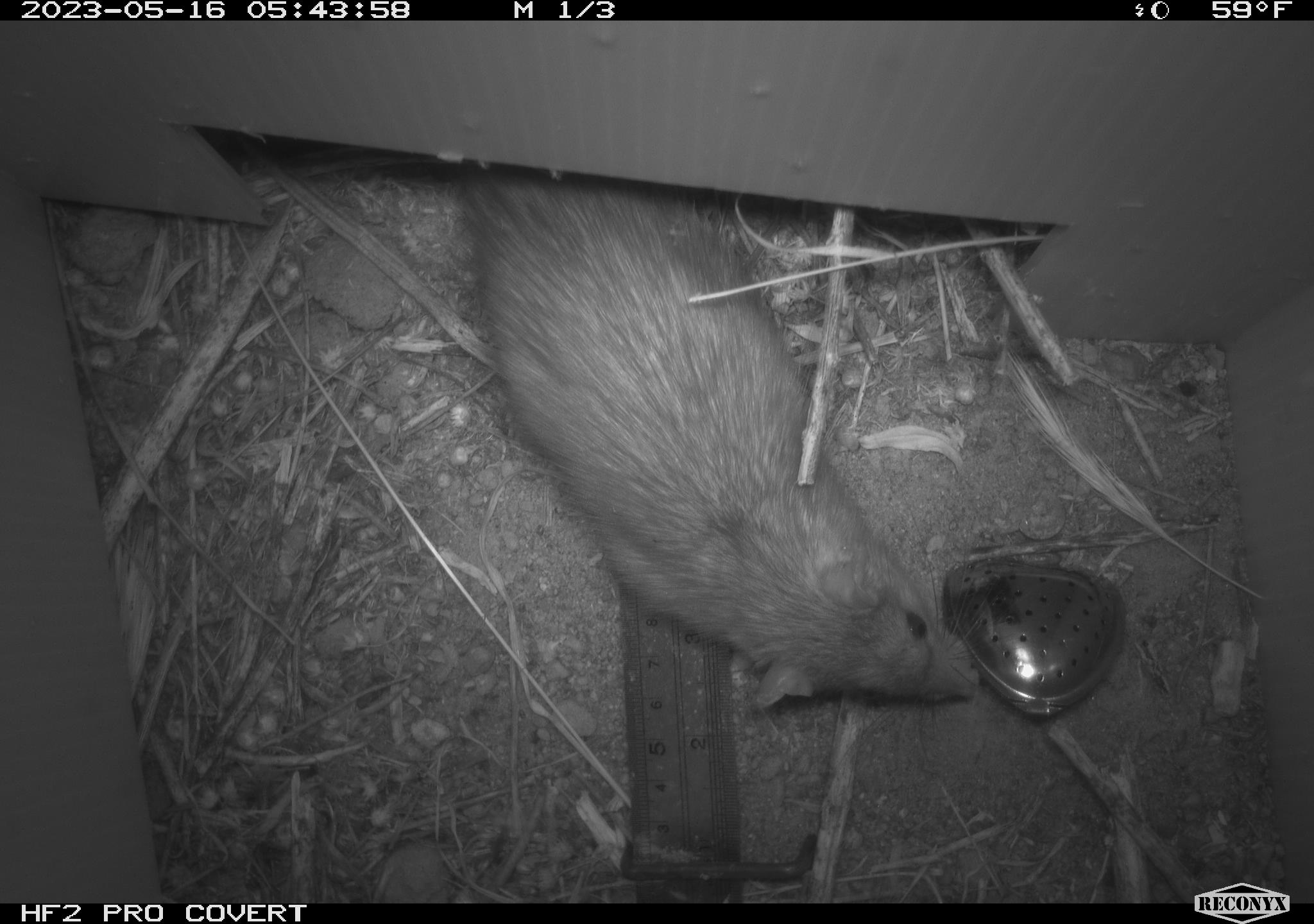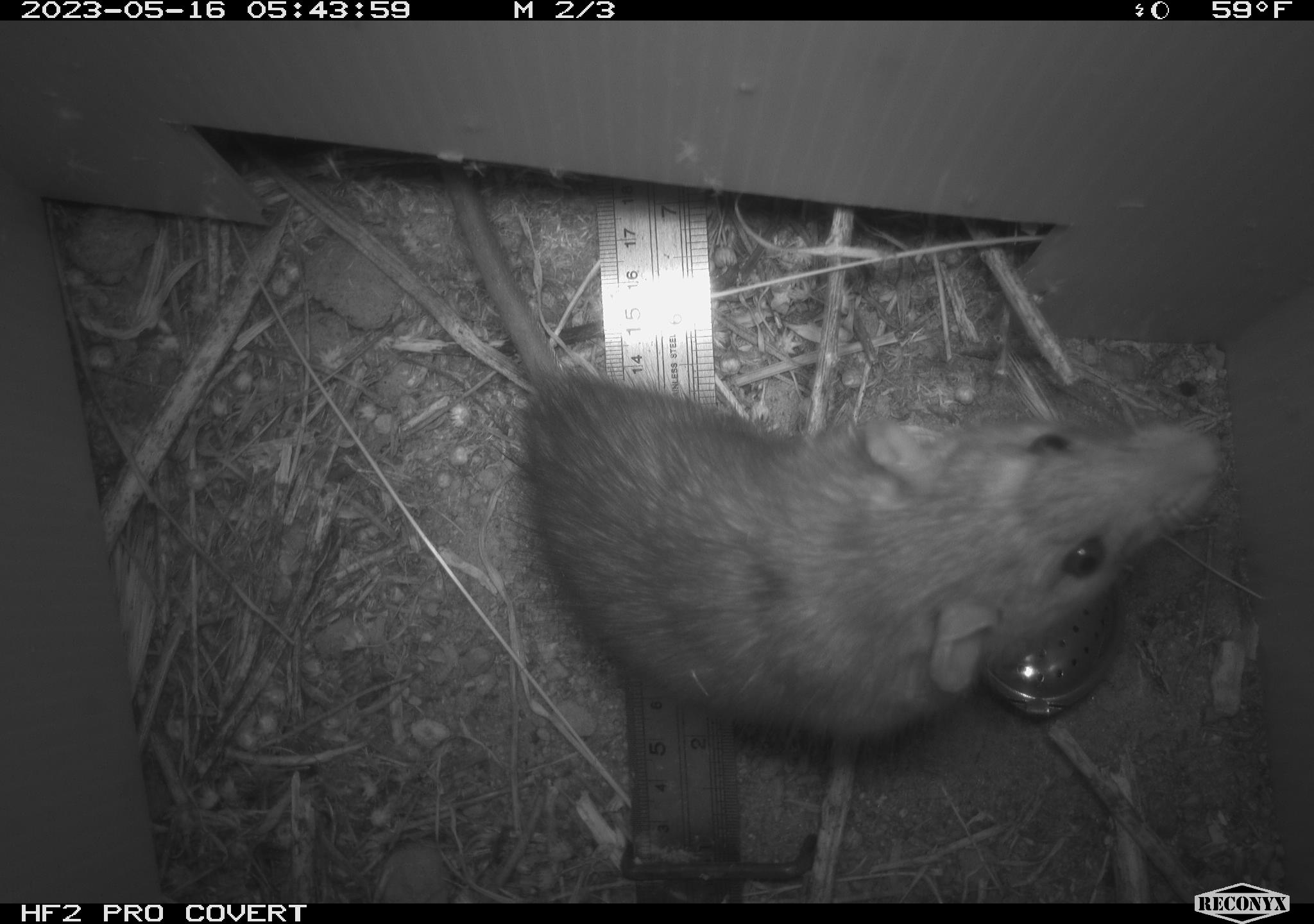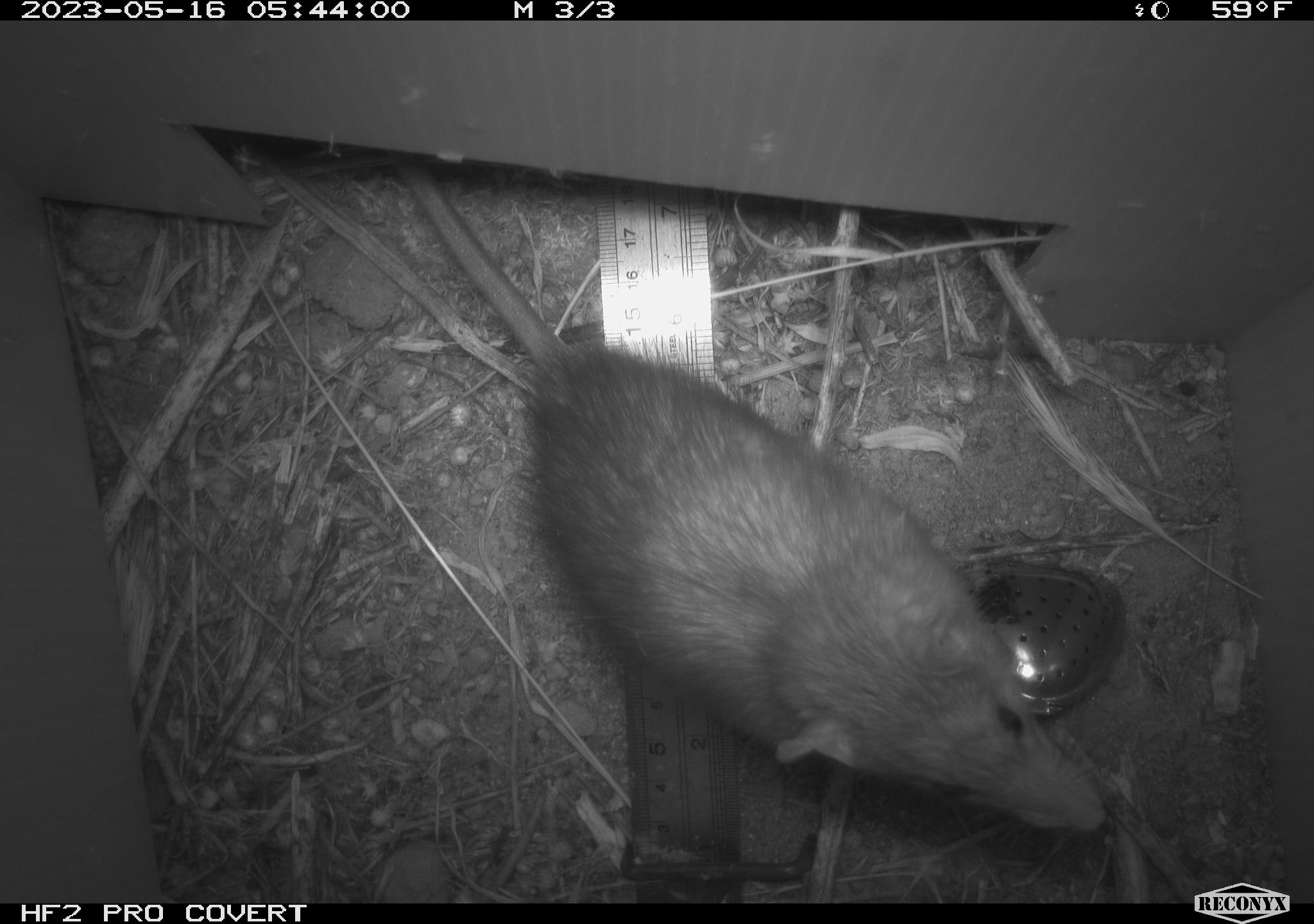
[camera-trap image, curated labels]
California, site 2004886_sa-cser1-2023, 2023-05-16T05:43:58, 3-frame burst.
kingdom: Animalia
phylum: Chordata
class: Mammalia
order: Rodentia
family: Muridae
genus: Rattus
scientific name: Rattus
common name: rat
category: rattus species